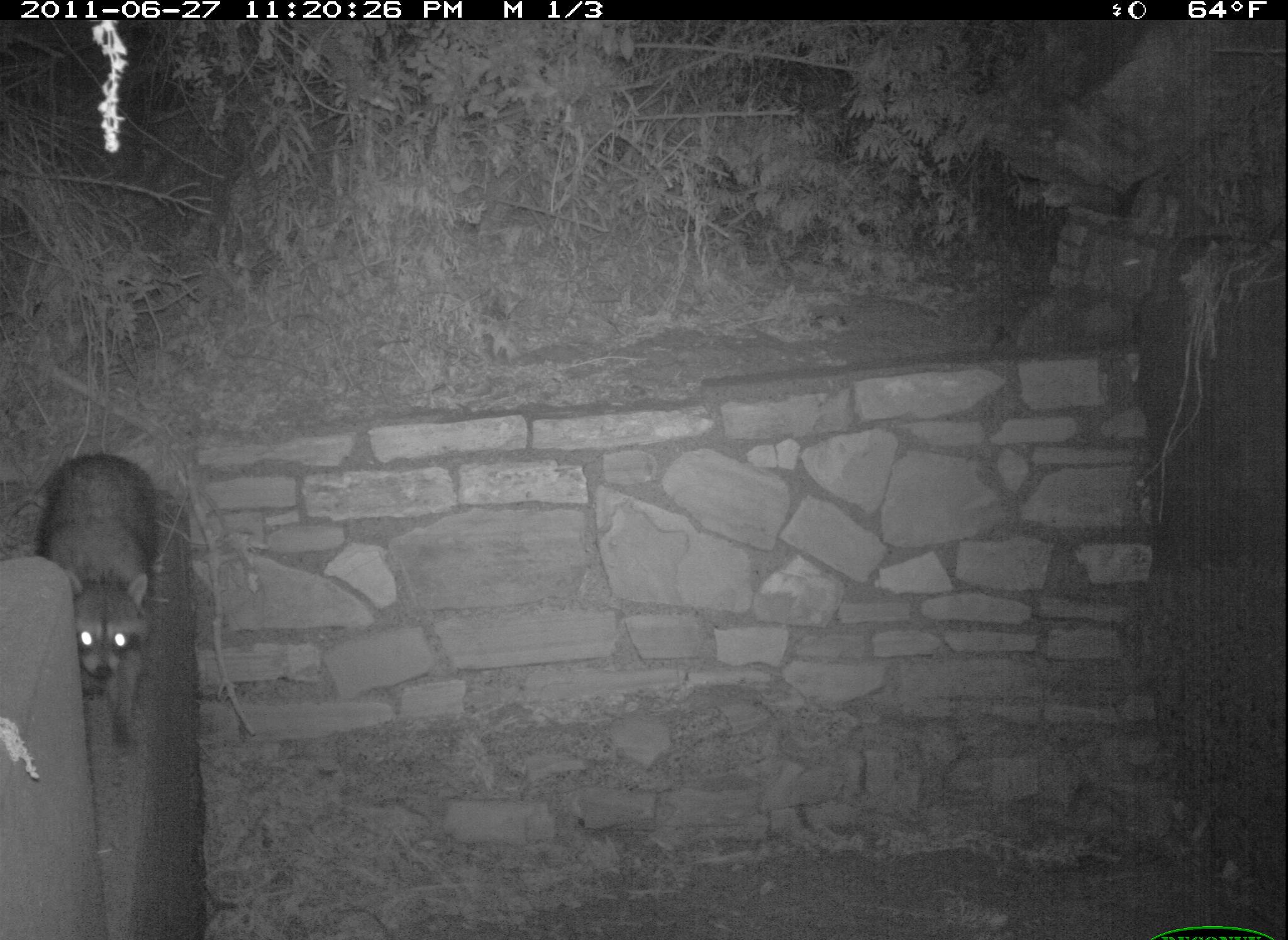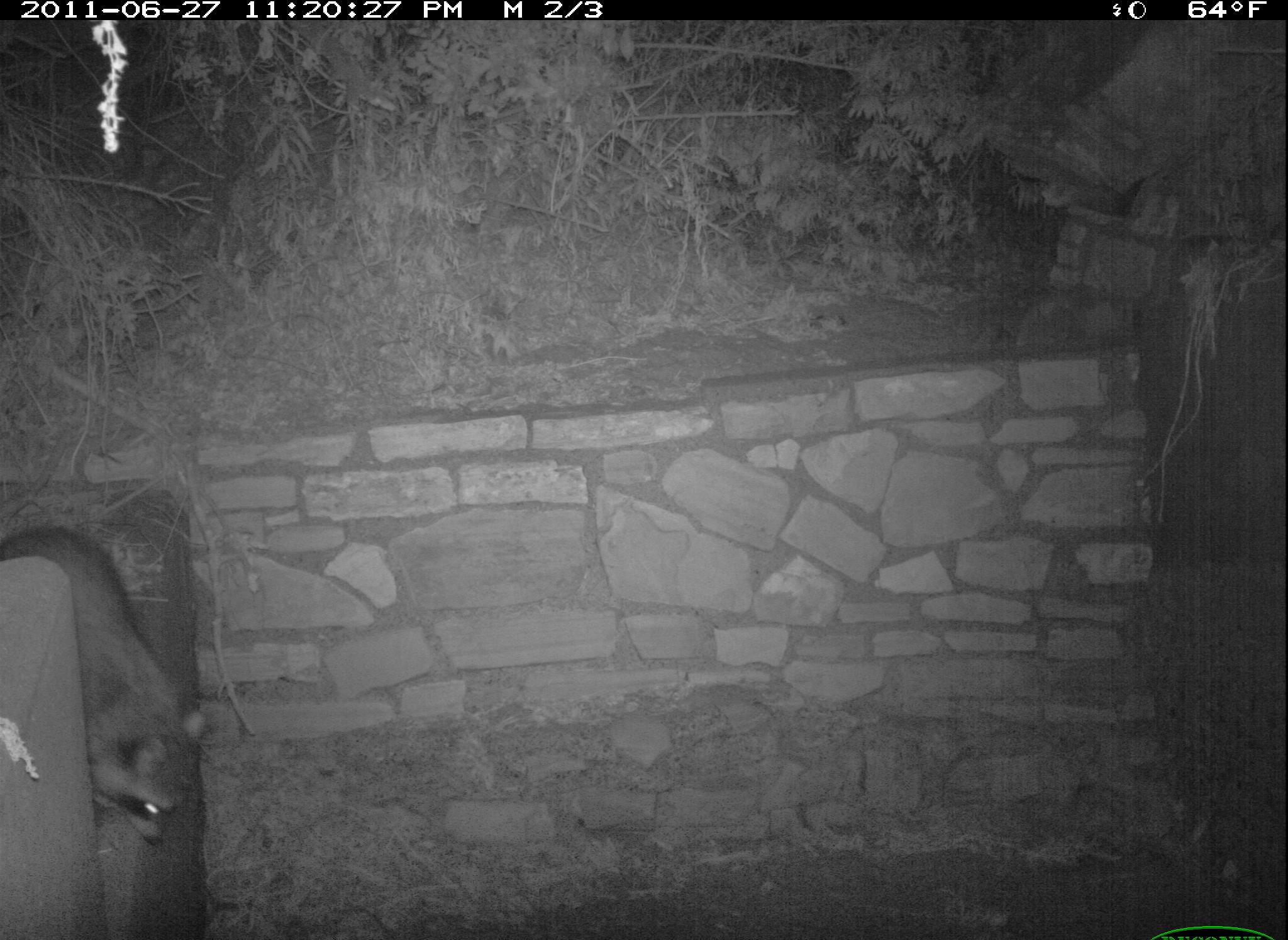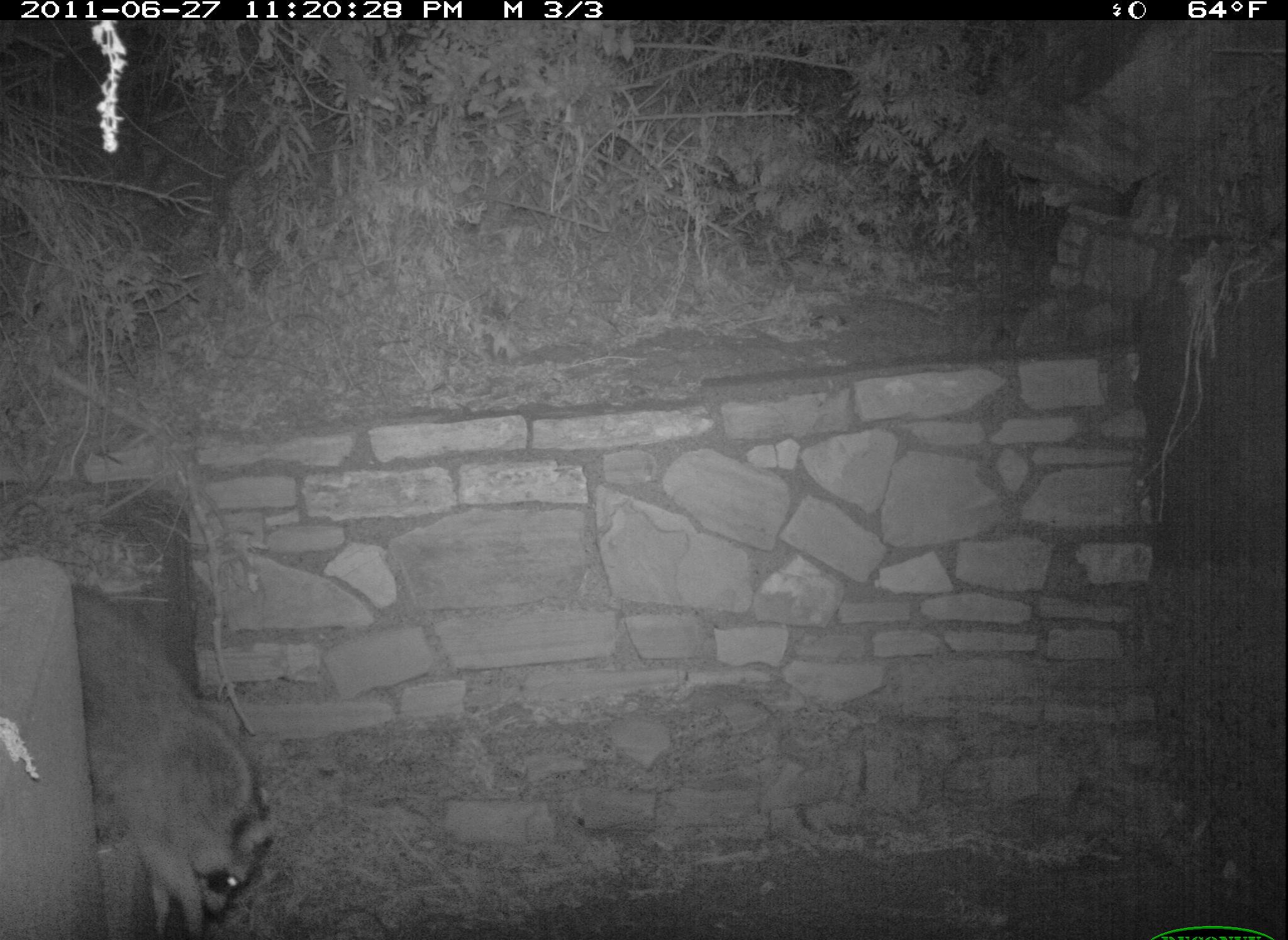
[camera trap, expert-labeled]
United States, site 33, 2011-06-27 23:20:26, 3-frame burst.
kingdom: Animalia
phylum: Chordata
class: Mammalia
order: Carnivora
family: Procyonidae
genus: Procyon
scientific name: Procyon lotor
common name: raccoon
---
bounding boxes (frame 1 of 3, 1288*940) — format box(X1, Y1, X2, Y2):
raccoon: box(37, 451, 175, 755)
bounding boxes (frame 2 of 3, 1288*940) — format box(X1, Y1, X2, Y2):
raccoon: box(5, 520, 217, 854)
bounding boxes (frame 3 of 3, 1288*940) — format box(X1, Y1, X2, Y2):
raccoon: box(71, 581, 282, 940)